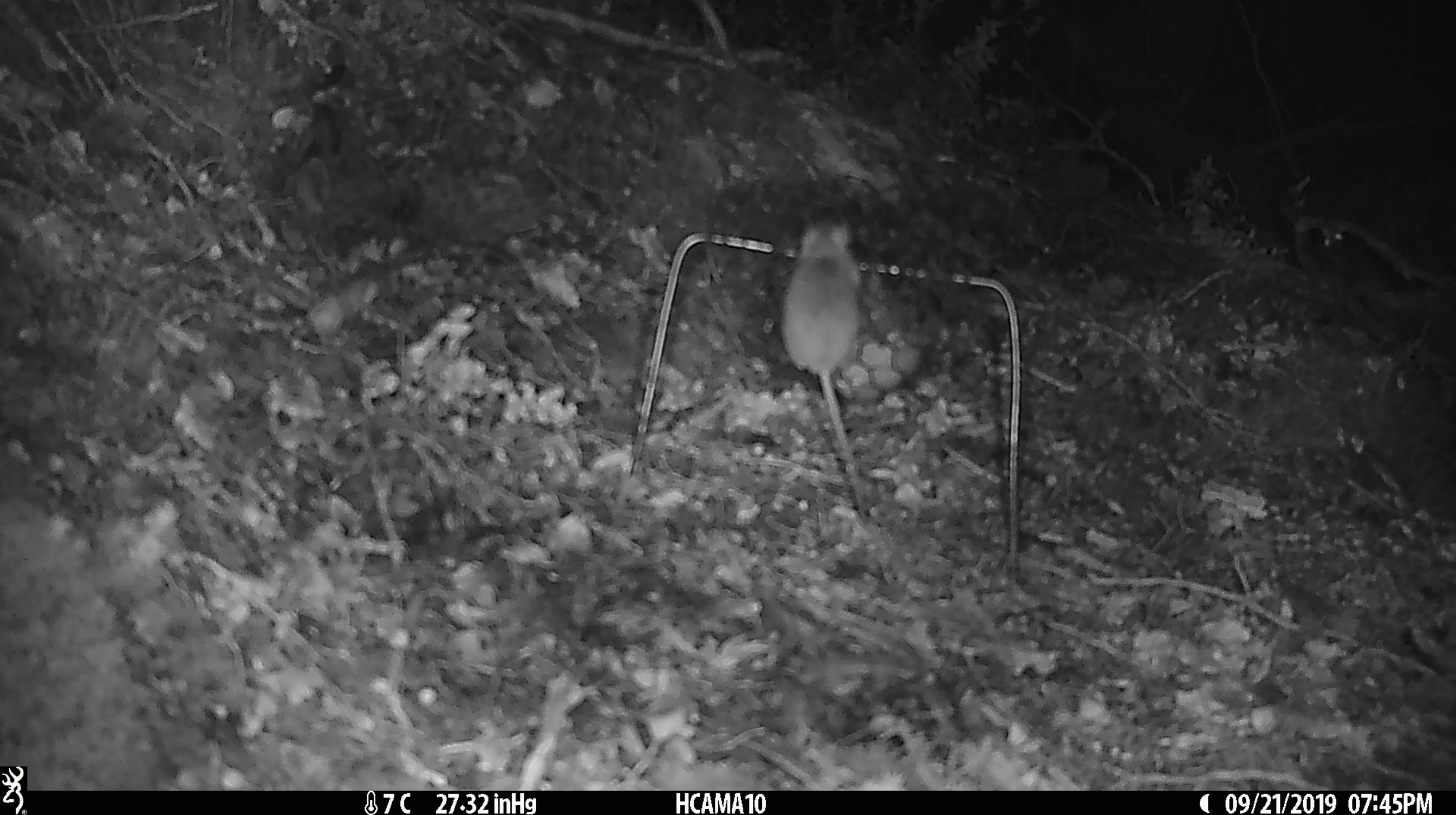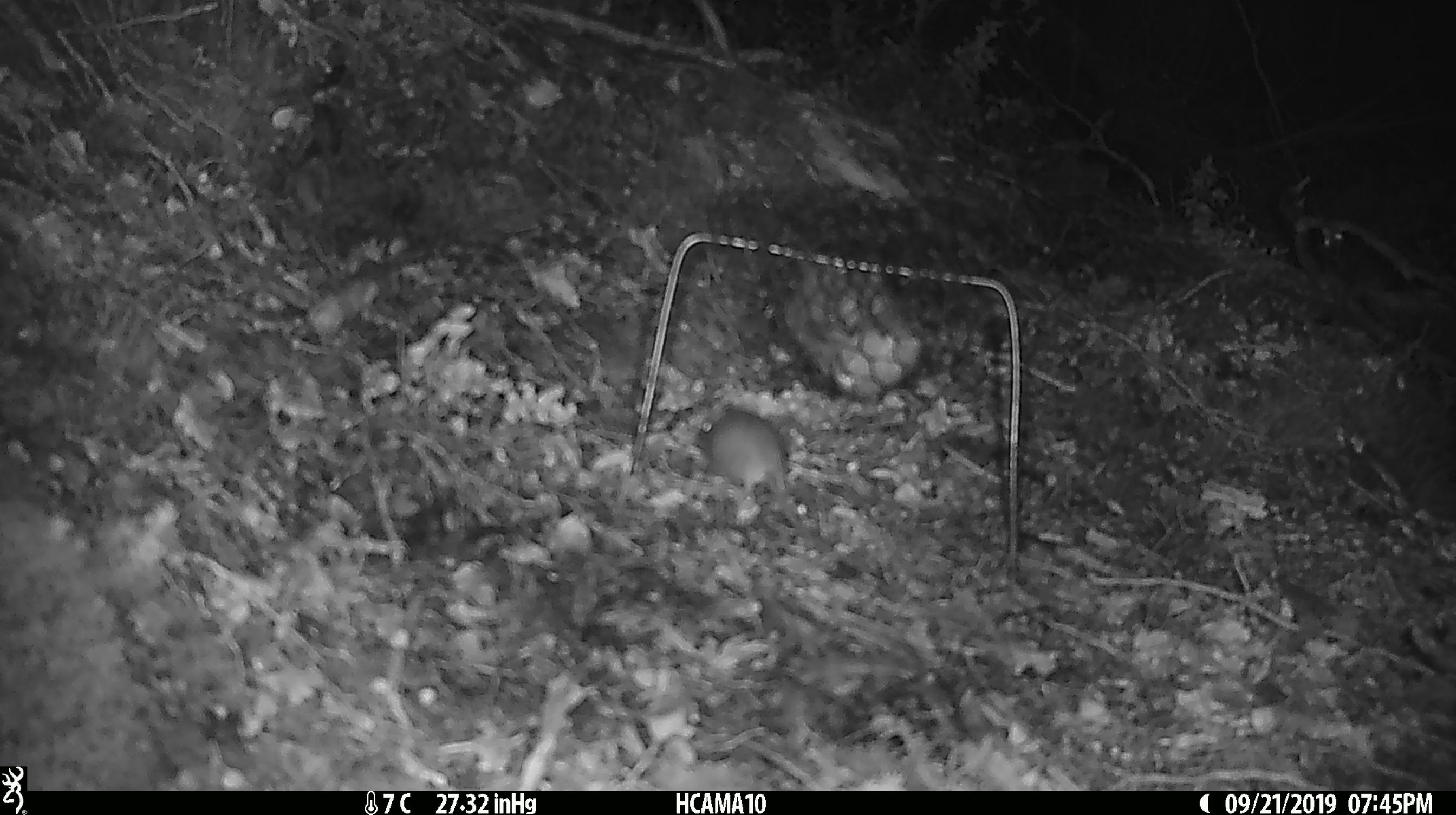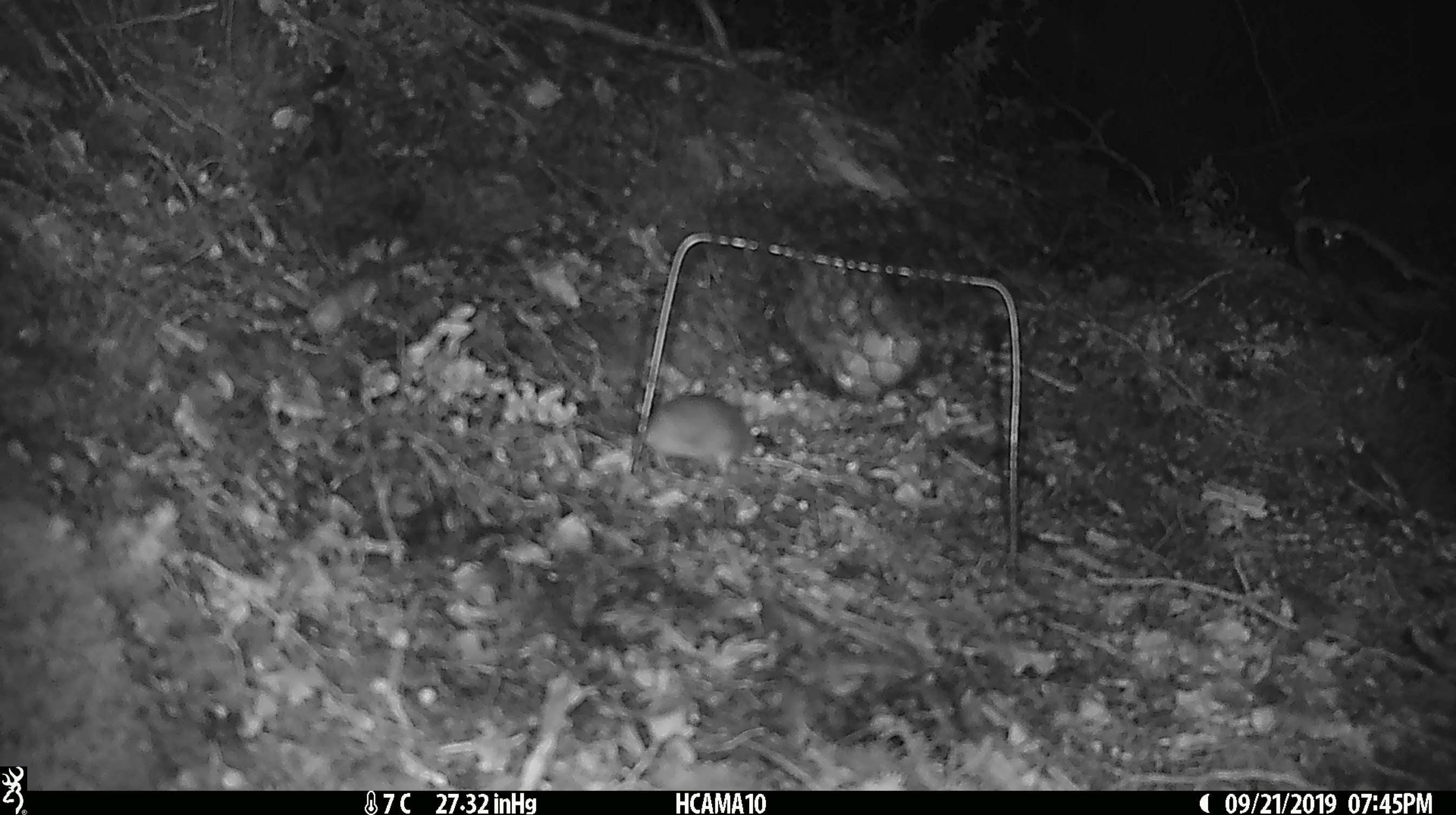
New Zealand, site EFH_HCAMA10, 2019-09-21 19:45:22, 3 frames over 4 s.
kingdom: Animalia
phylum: Chordata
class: Mammalia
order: Rodentia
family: Muridae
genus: Mus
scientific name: Mus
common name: mouse